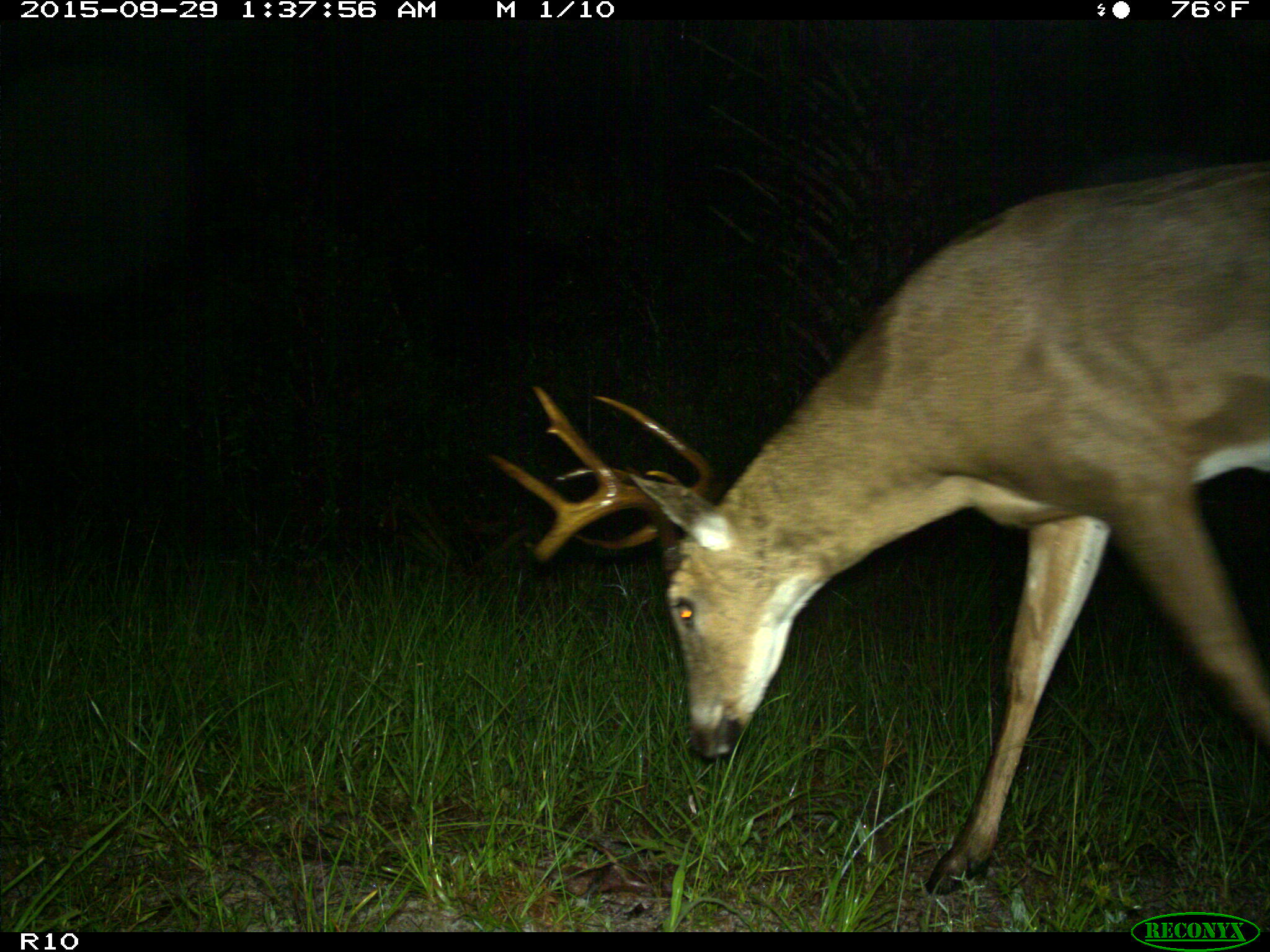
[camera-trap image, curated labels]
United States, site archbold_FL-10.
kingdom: Animalia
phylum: Chordata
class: Mammalia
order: Artiodactyla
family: Cervidae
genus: Odocoileus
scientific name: Odocoileus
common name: deer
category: unidentified deer